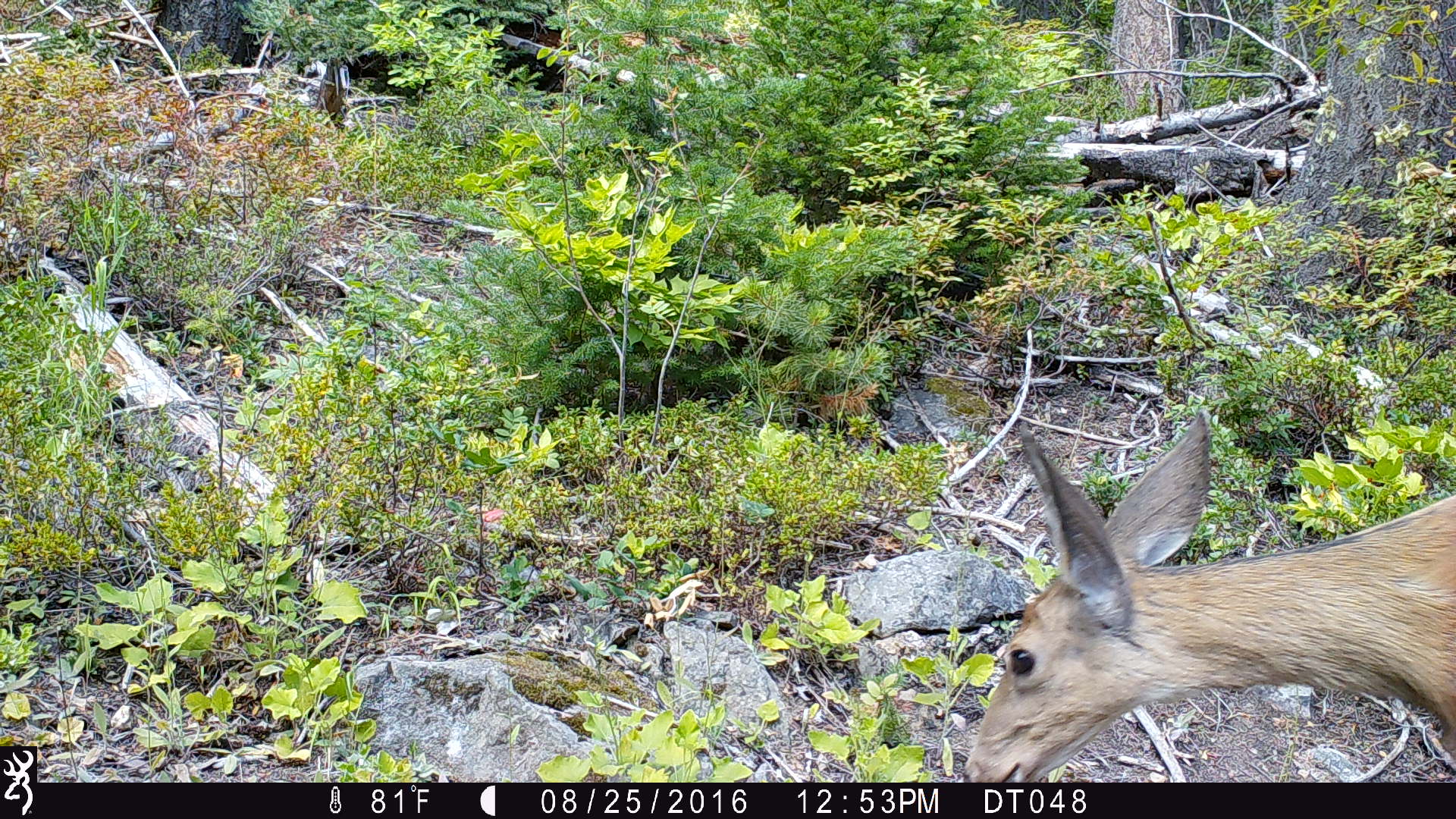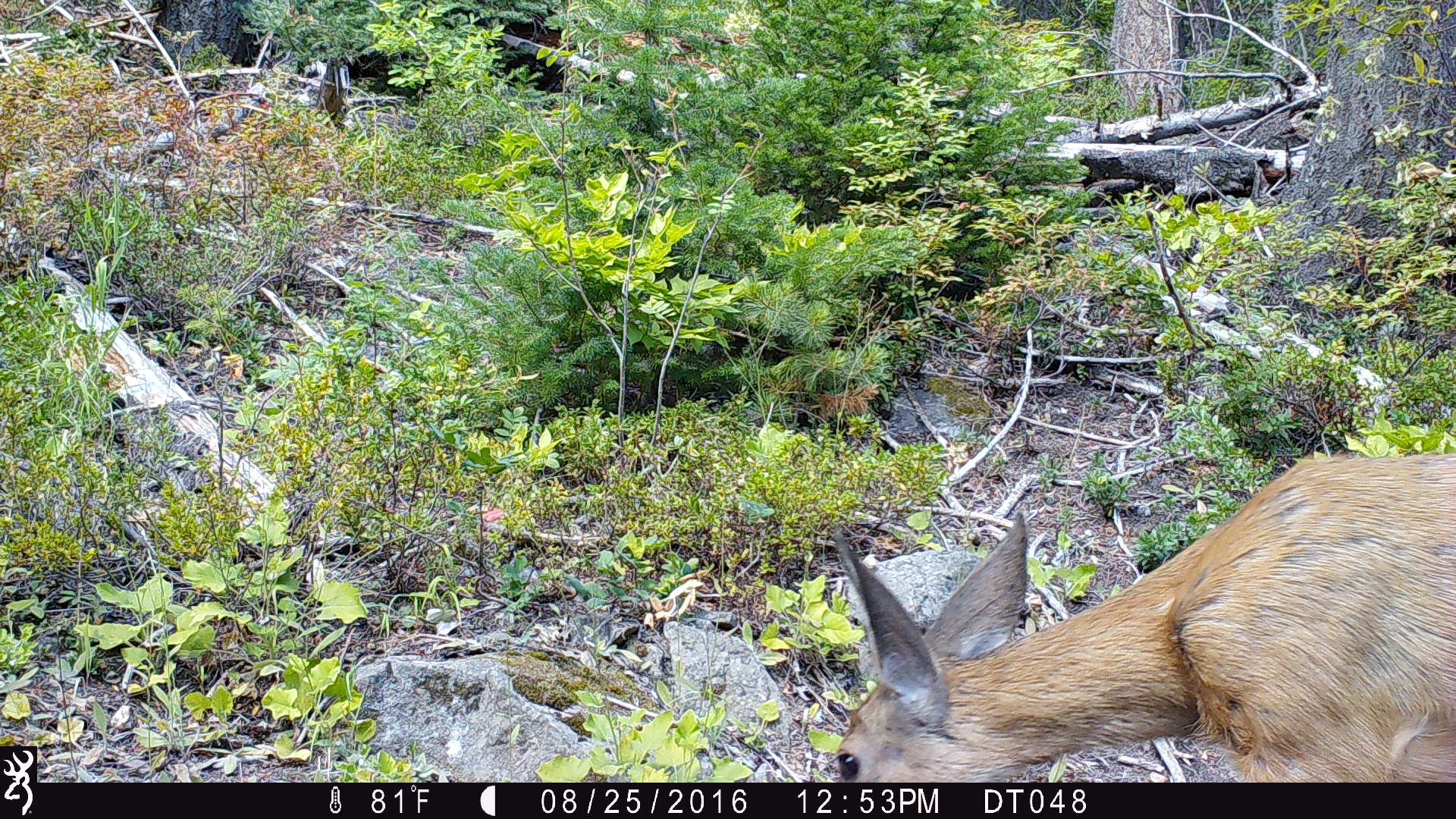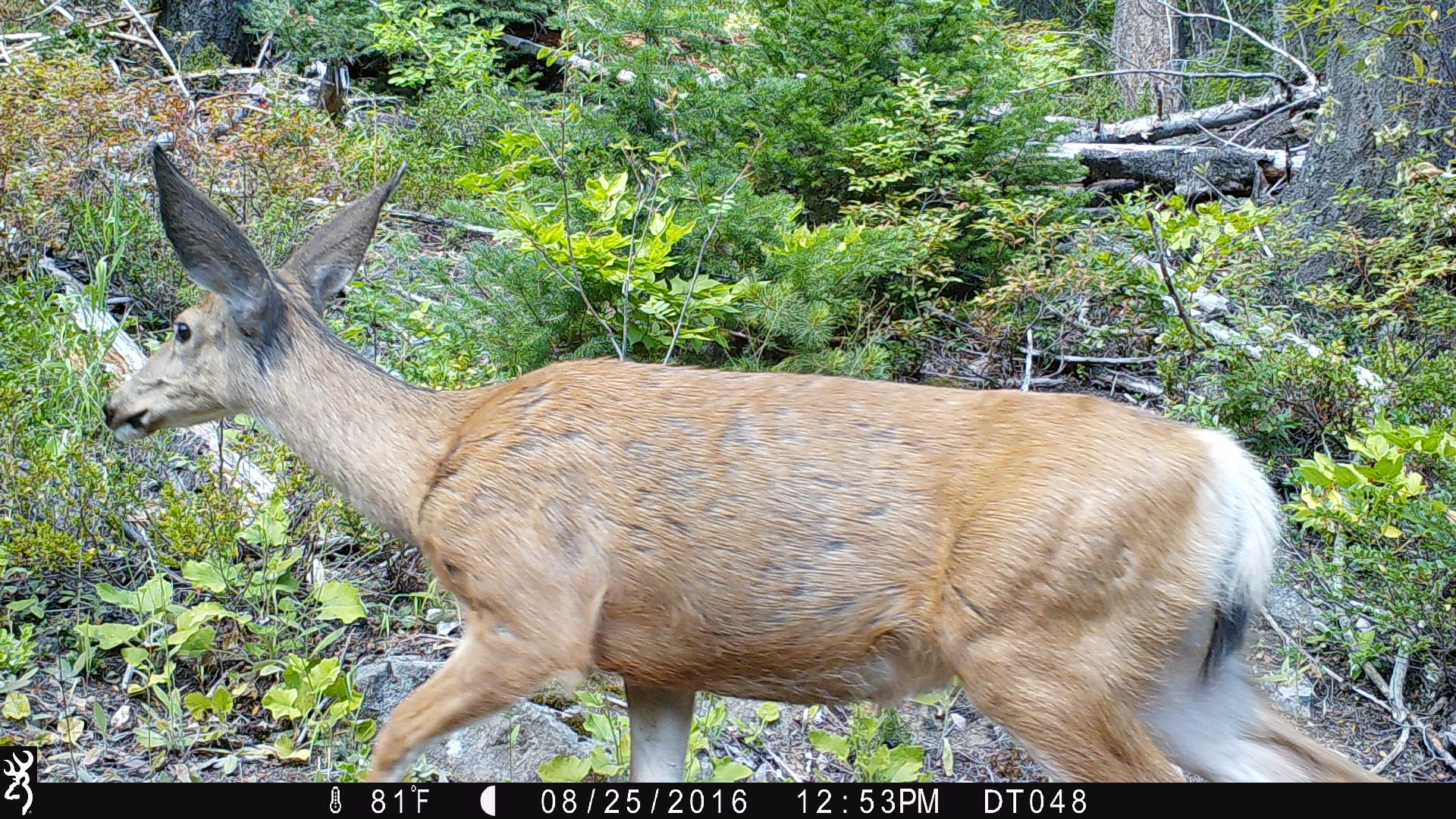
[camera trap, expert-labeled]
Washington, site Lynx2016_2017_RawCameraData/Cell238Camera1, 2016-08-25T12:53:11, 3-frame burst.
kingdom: Animalia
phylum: Chordata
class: Mammalia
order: Artiodactyla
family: Cervidae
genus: Odocoileus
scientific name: Odocoileus hemionus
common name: mule deer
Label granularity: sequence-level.